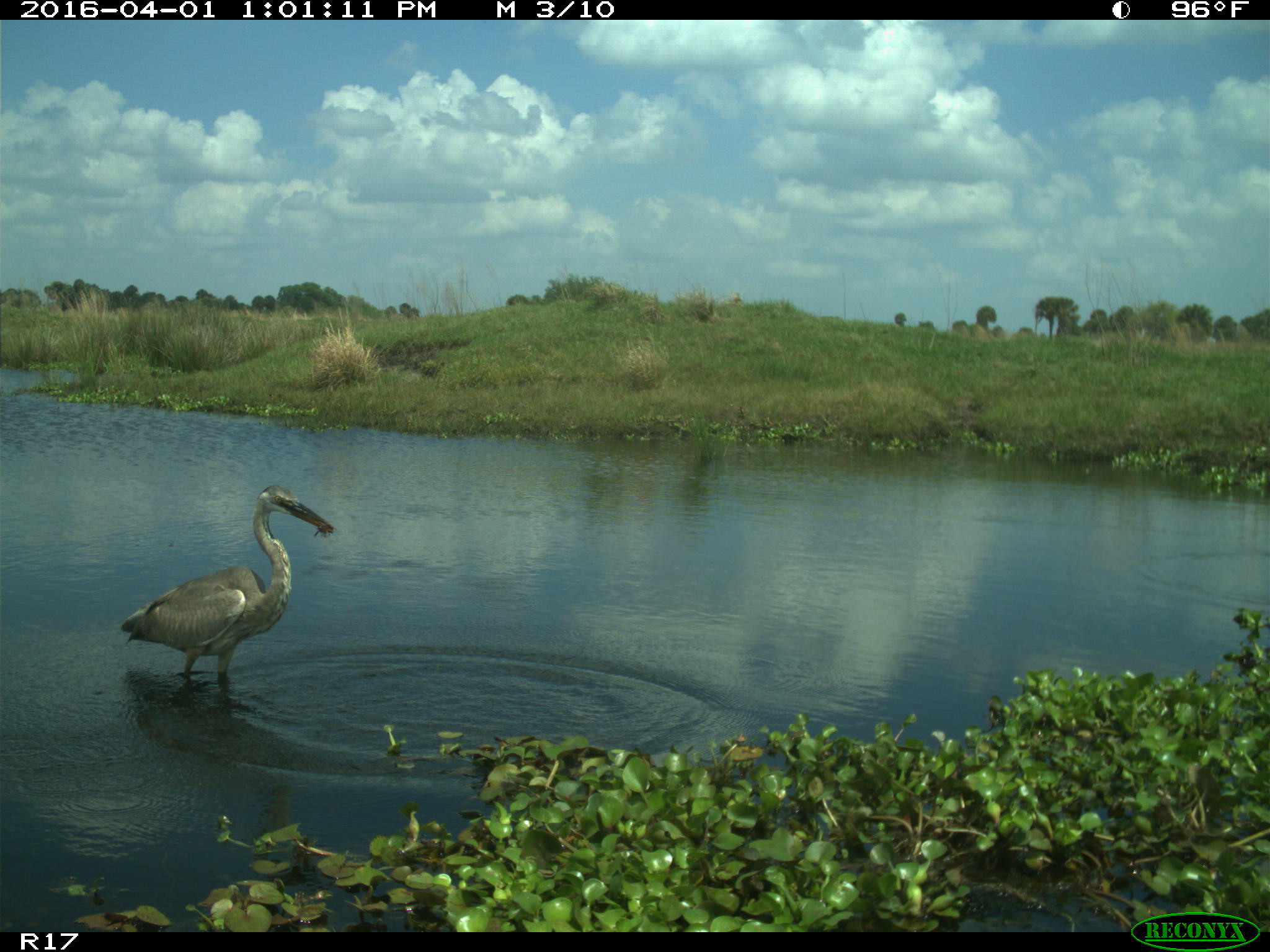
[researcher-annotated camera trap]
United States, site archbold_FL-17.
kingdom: Animalia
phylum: Chordata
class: Aves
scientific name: Aves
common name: birds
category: unidentified bird